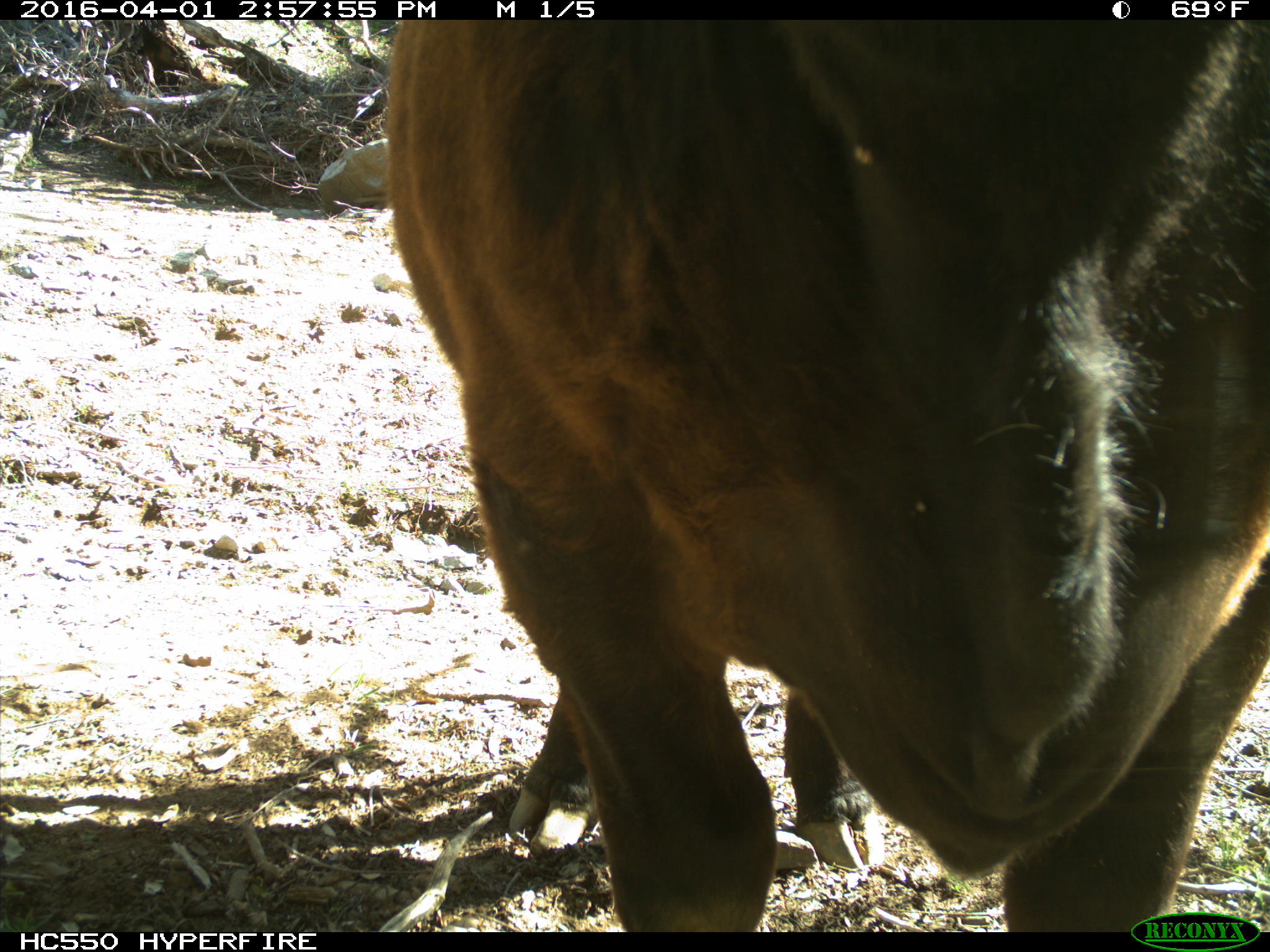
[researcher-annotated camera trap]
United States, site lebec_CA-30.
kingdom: Animalia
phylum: Chordata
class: Mammalia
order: Artiodactyla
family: Bovidae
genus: Bos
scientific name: Bos taurus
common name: domestic cow